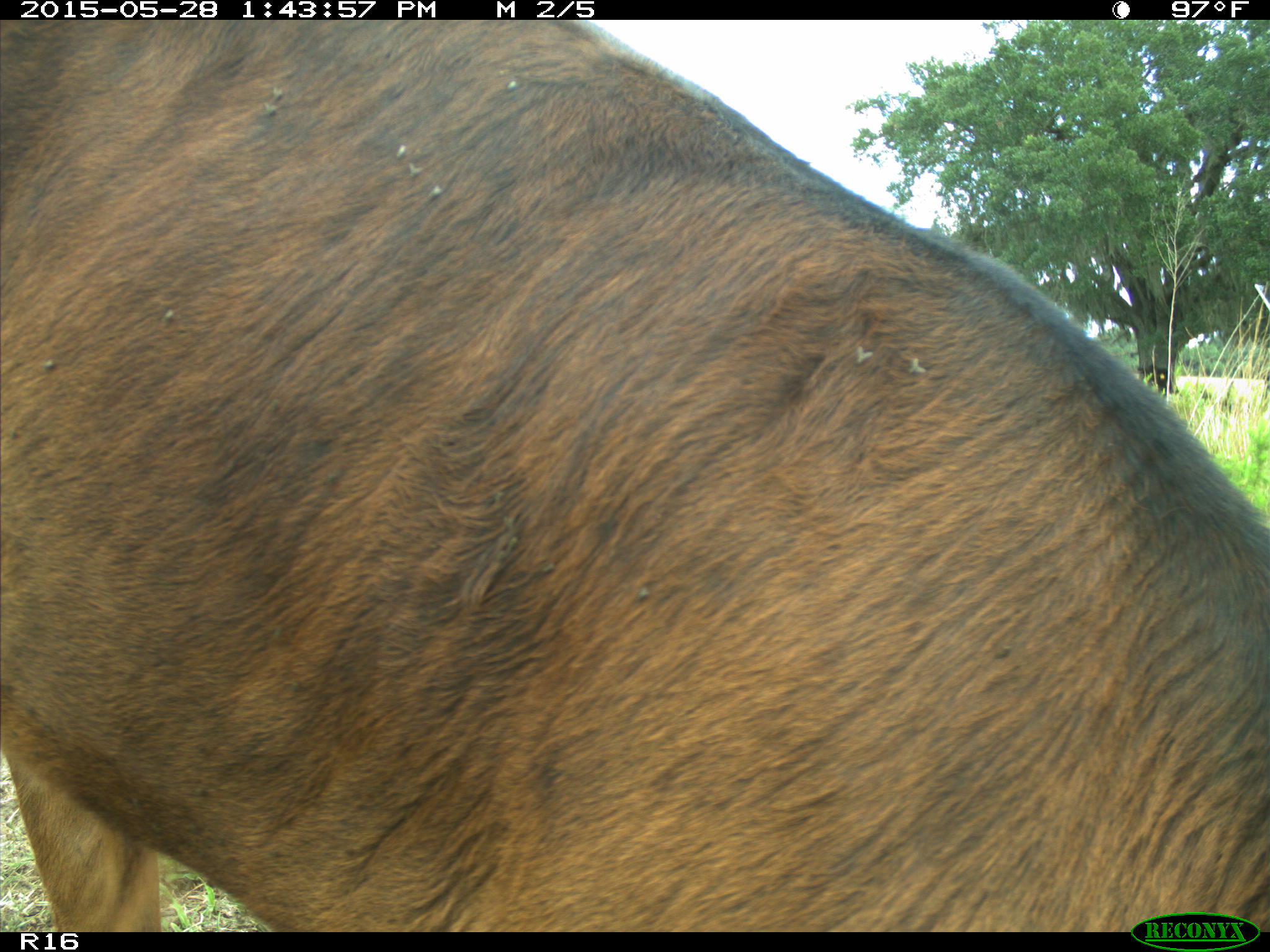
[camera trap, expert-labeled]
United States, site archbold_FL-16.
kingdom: Animalia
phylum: Chordata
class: Mammalia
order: Artiodactyla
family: Bovidae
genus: Bos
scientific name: Bos taurus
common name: domestic cow